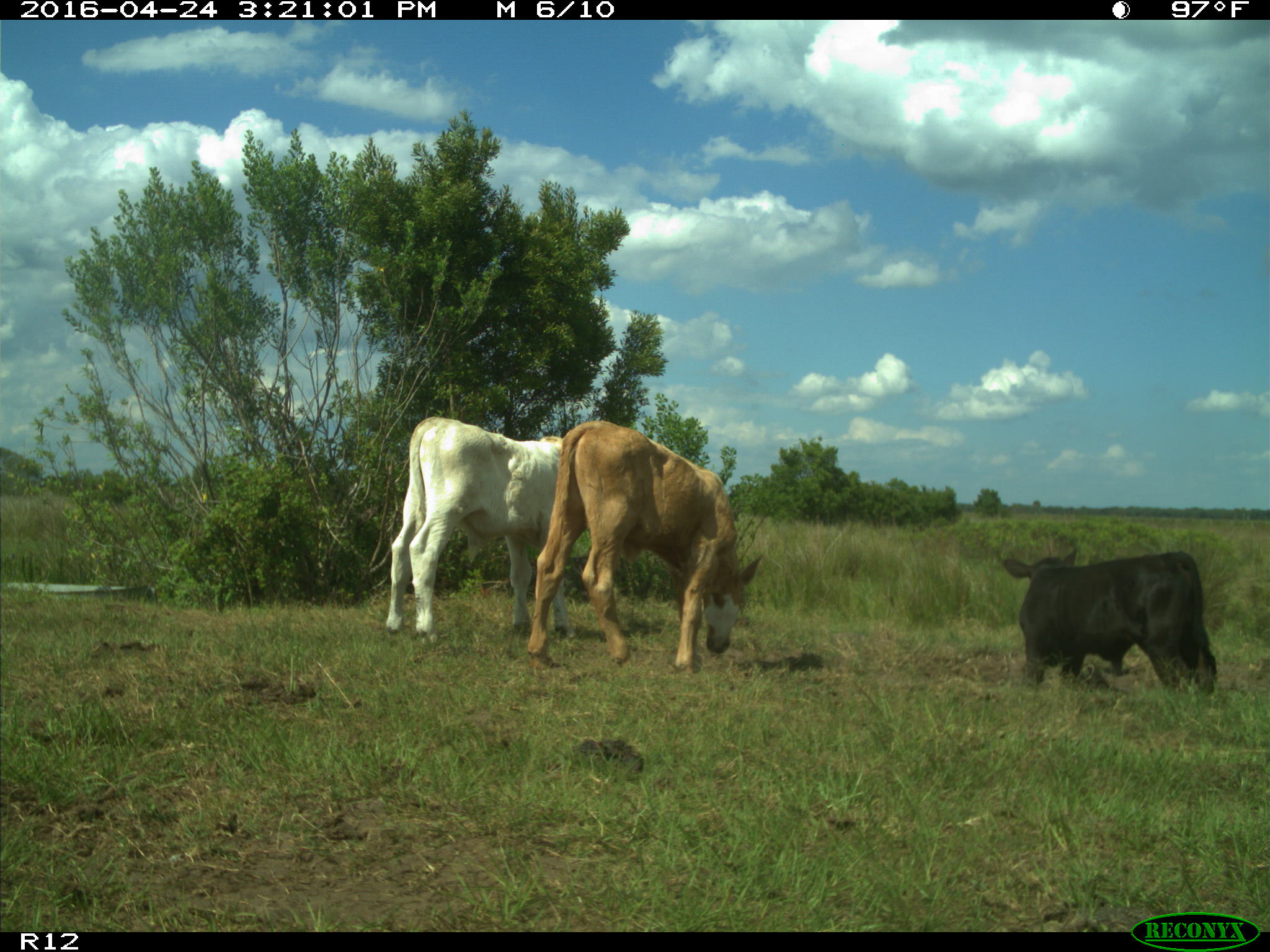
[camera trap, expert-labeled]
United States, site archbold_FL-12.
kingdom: Animalia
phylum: Chordata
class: Mammalia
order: Artiodactyla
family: Bovidae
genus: Bos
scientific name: Bos taurus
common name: domestic cow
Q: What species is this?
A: Bos taurus (domestic cow).